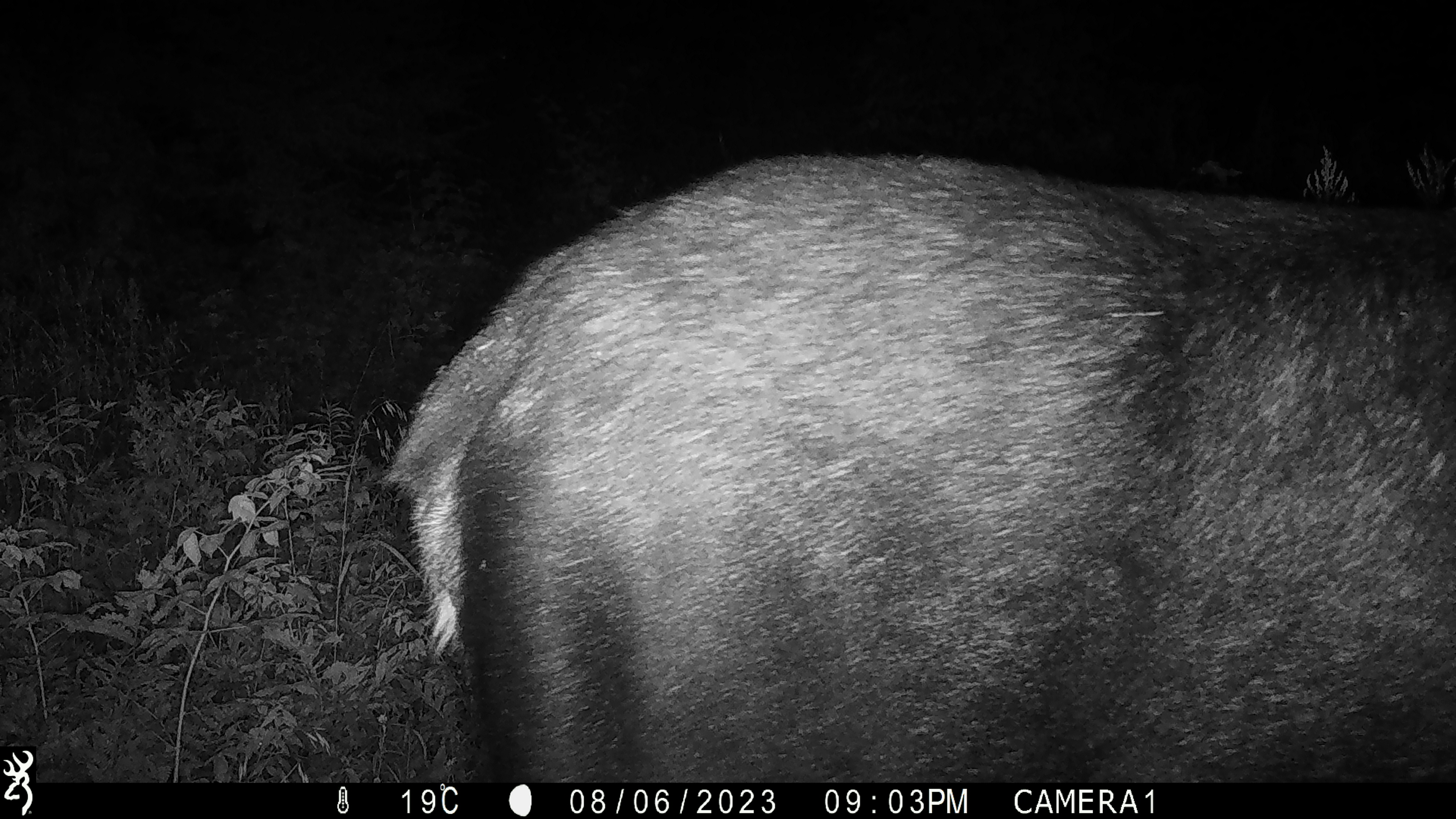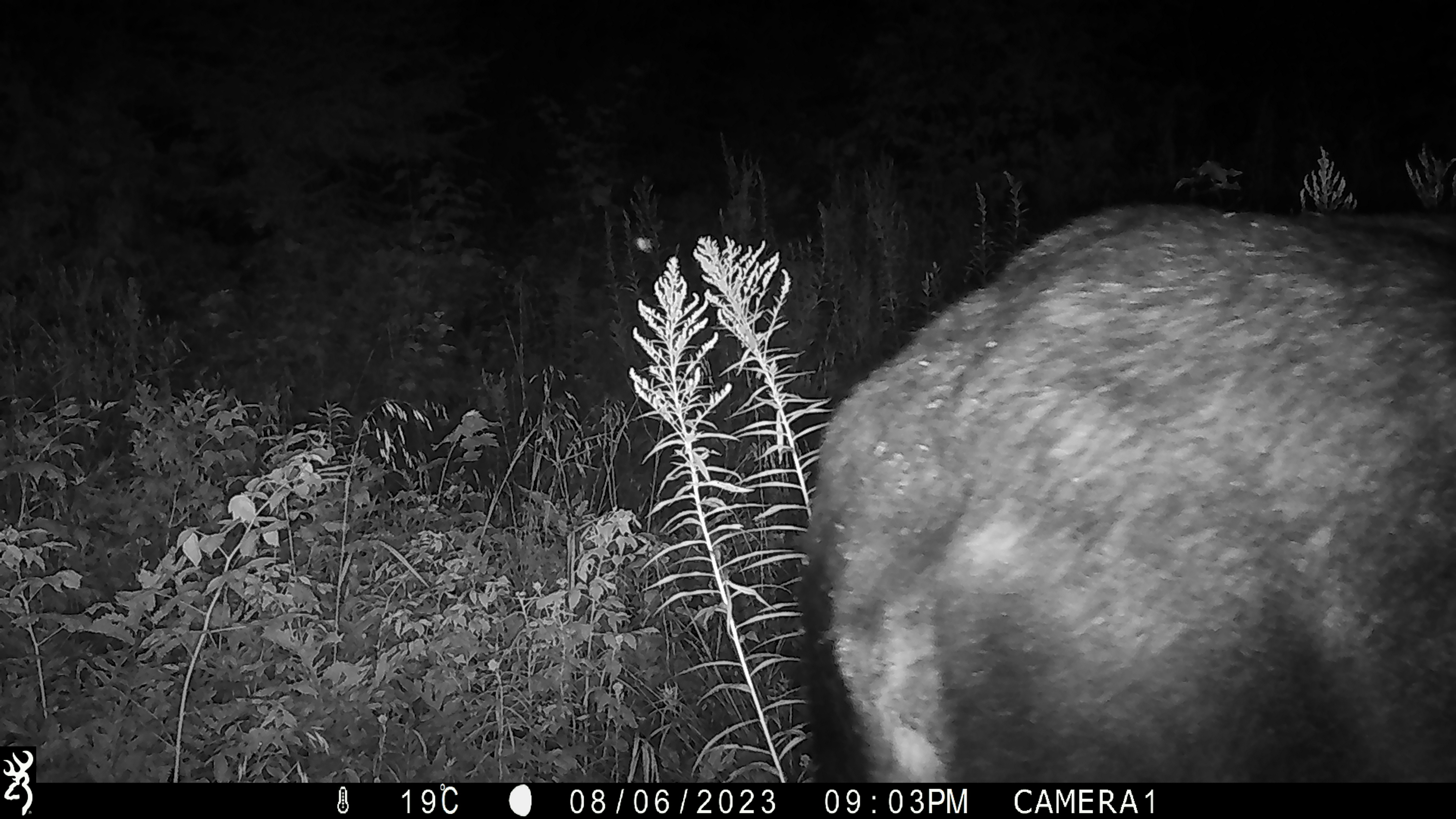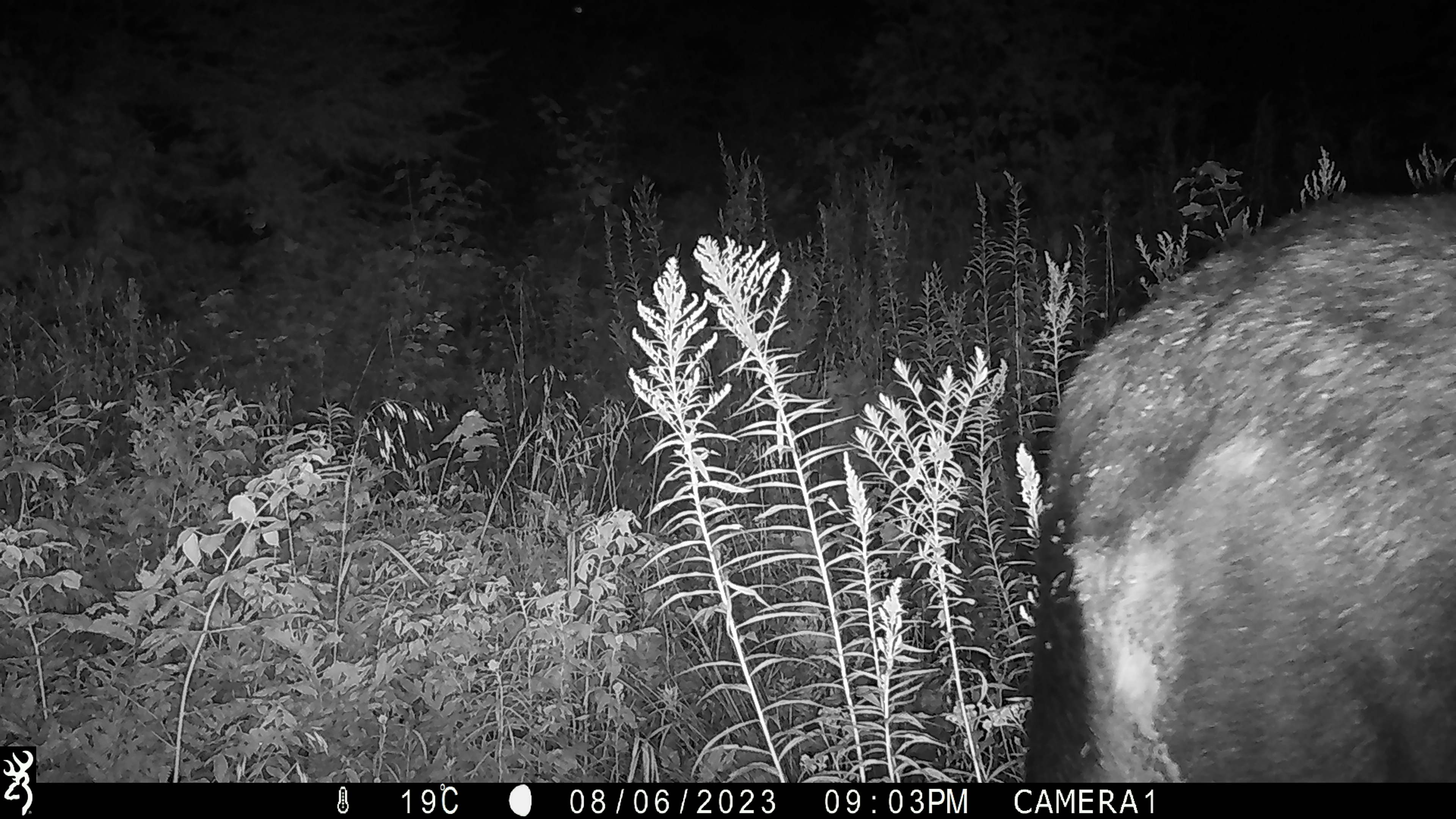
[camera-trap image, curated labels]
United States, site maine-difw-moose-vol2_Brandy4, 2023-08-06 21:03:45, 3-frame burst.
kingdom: Animalia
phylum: Chordata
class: Mammalia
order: Artiodactyla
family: Cervidae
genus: Alces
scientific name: Alces alces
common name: moose